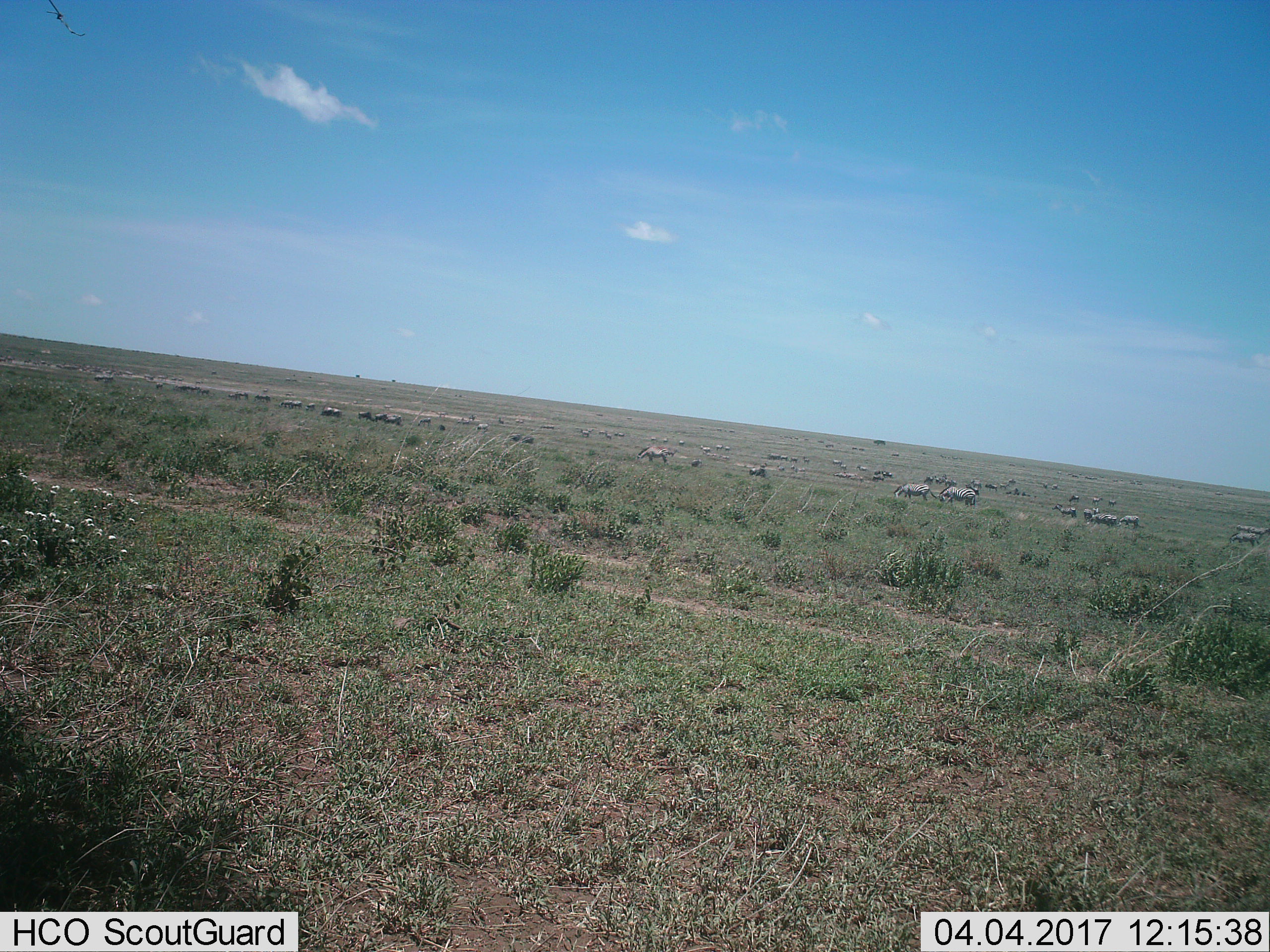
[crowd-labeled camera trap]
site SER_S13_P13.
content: unidentified animal